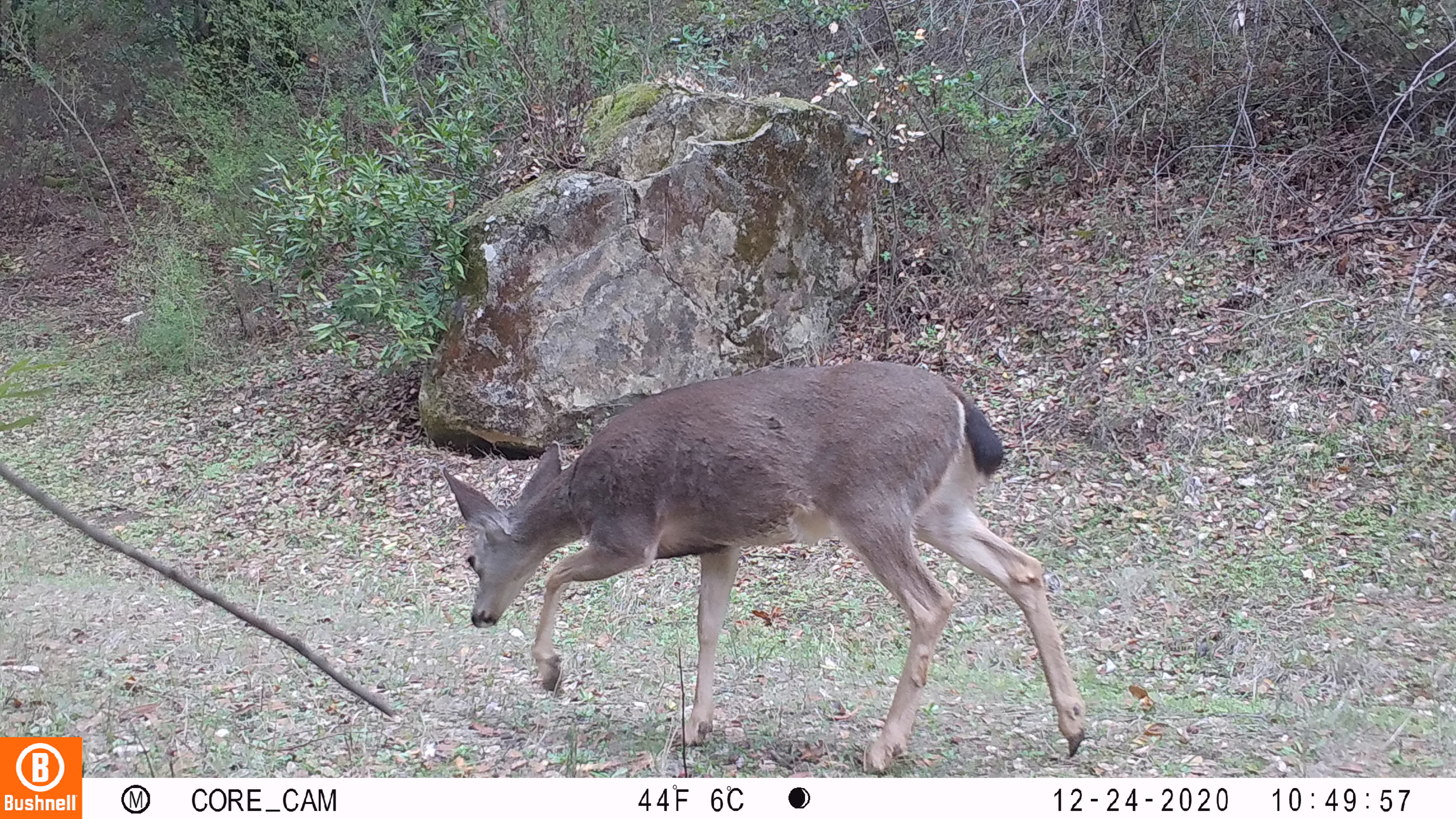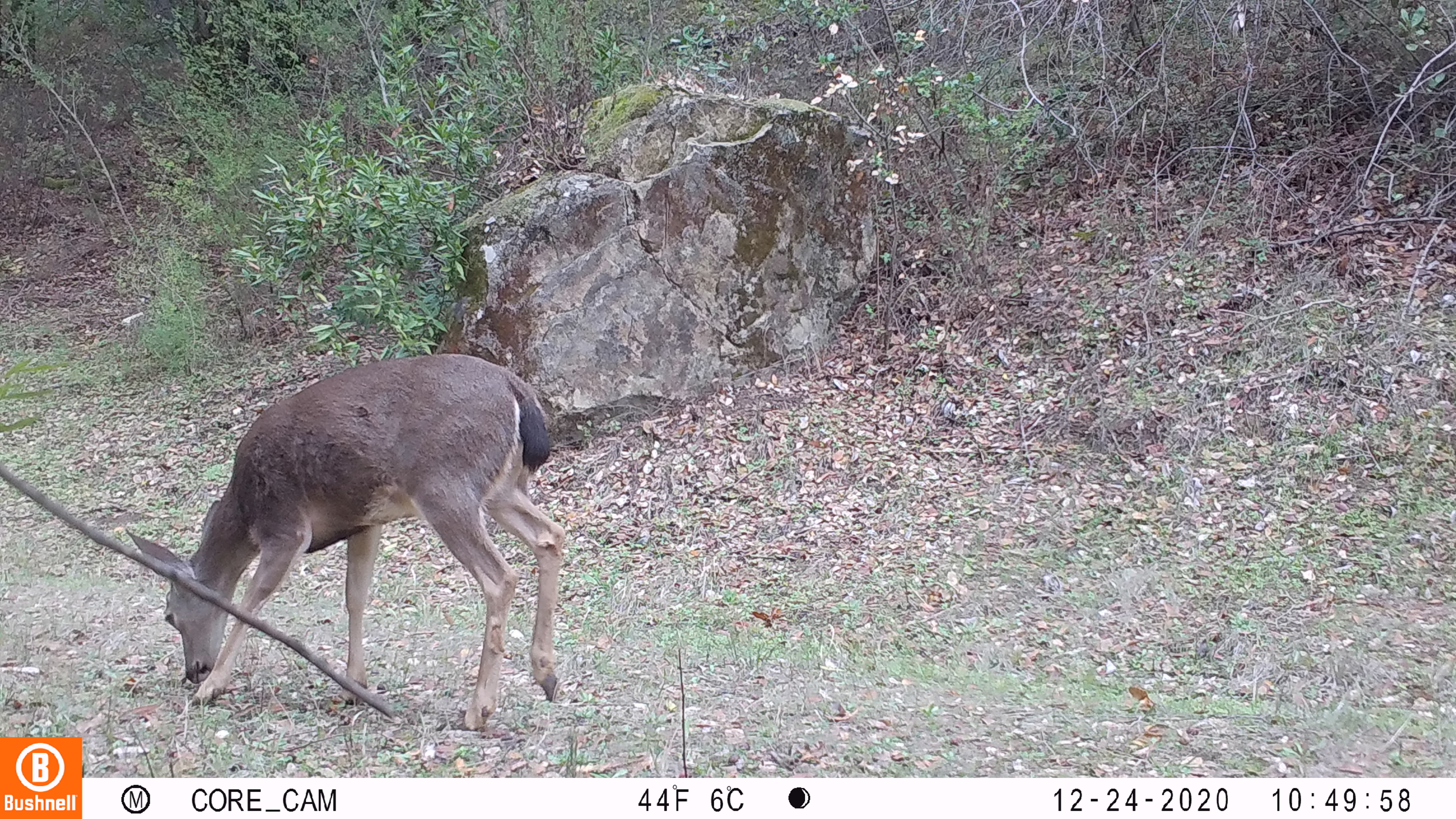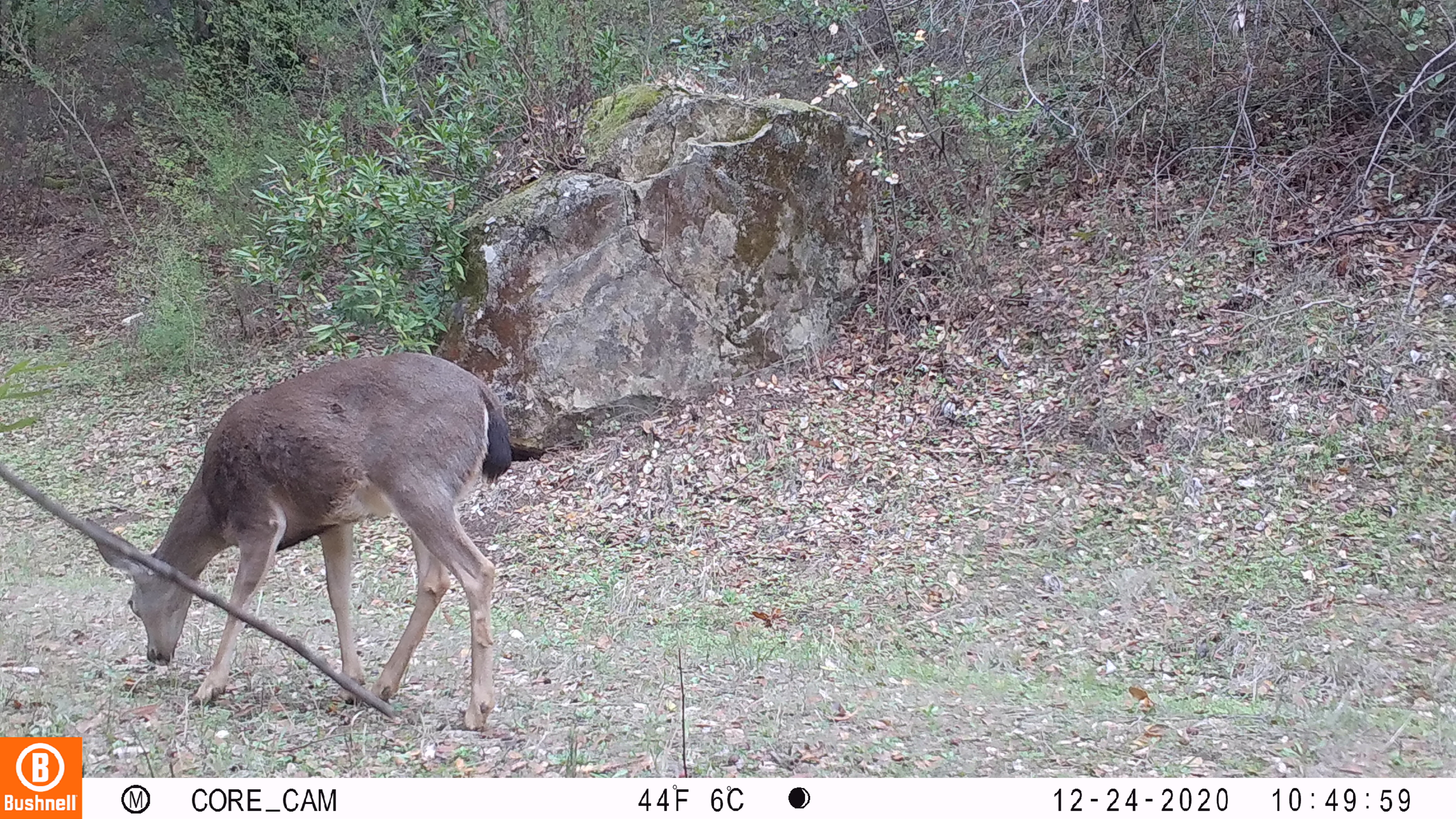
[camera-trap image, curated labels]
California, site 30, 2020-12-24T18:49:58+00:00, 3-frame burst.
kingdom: Animalia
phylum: Chordata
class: Mammalia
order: Artiodactyla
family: Cervidae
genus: Odocoileus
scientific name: Odocoileus hemionus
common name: mule deer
Mule deer (Odocoileus hemionus).